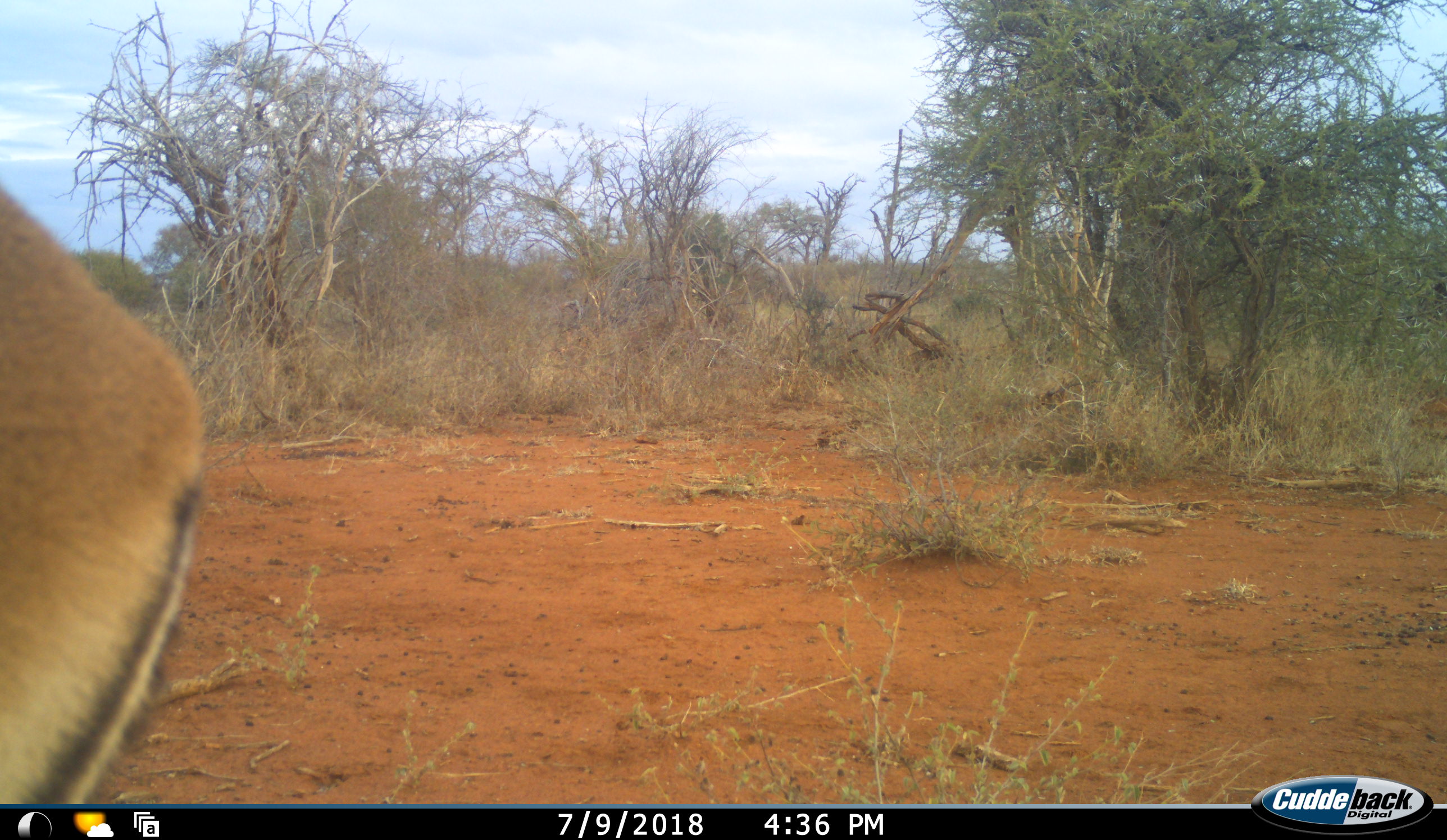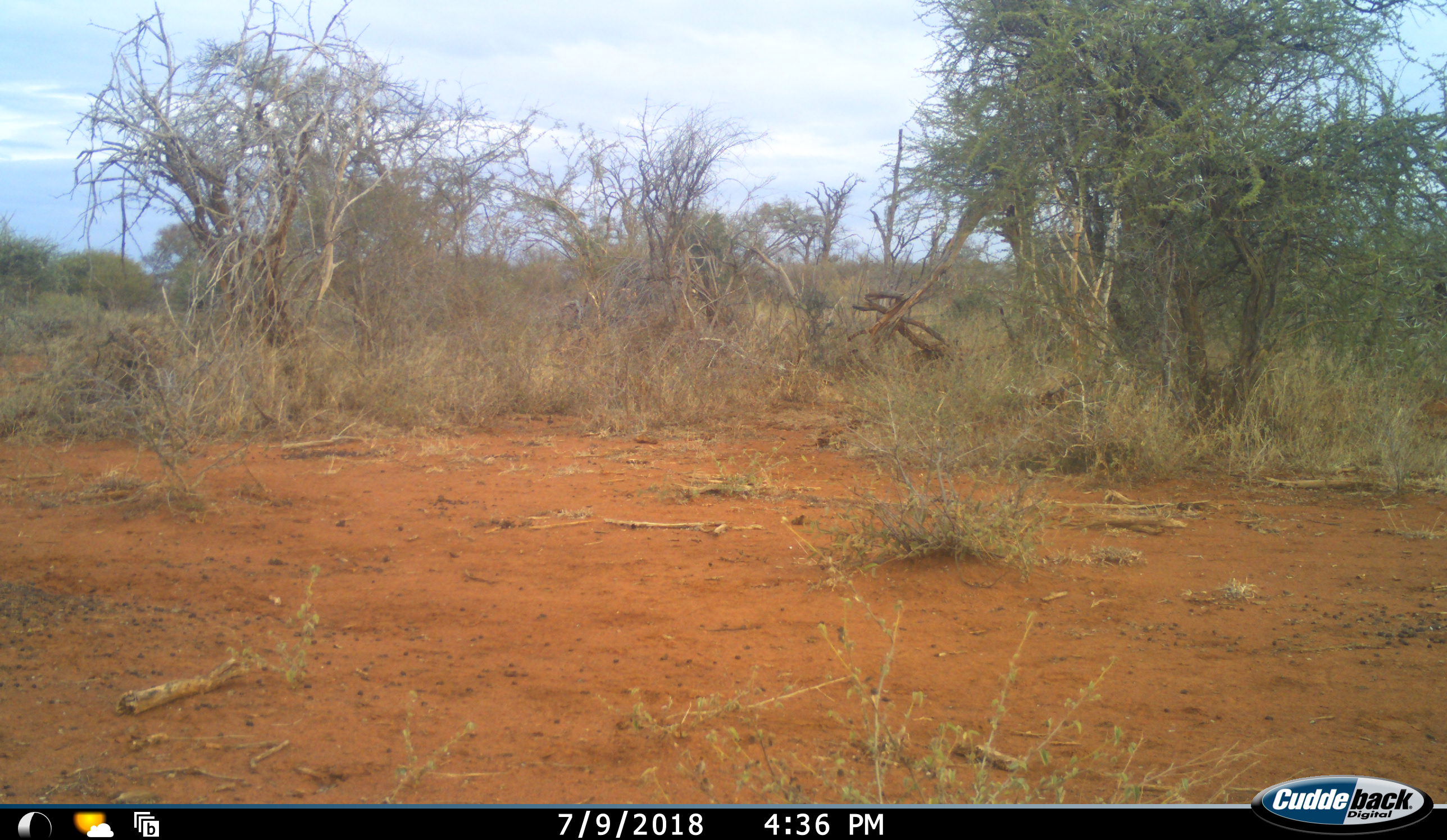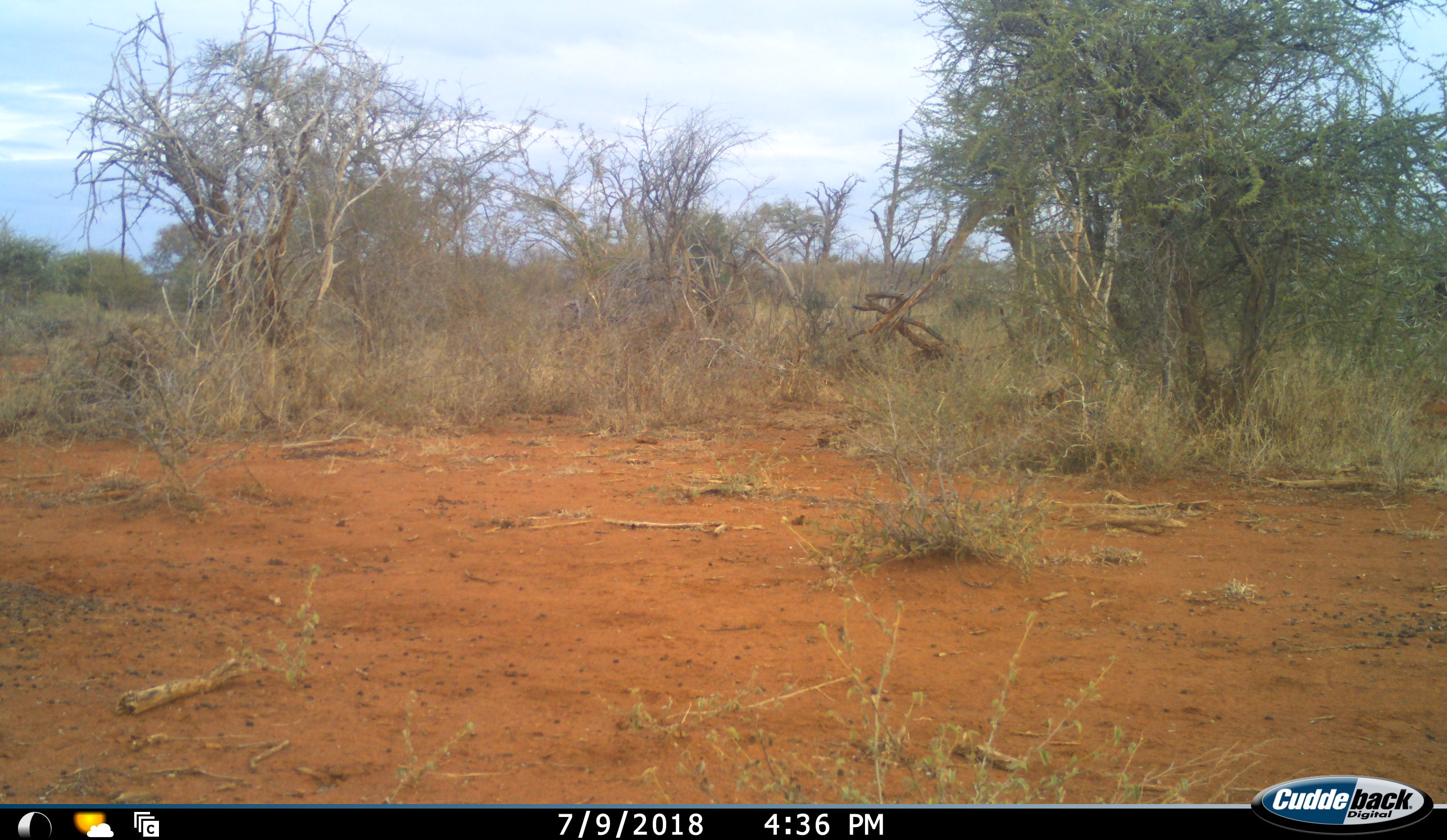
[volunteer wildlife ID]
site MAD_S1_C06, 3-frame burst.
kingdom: Animalia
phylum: Chordata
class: Mammalia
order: Artiodactyla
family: Bovidae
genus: Aepyceros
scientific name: Aepyceros melampus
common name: impala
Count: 1.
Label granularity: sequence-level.